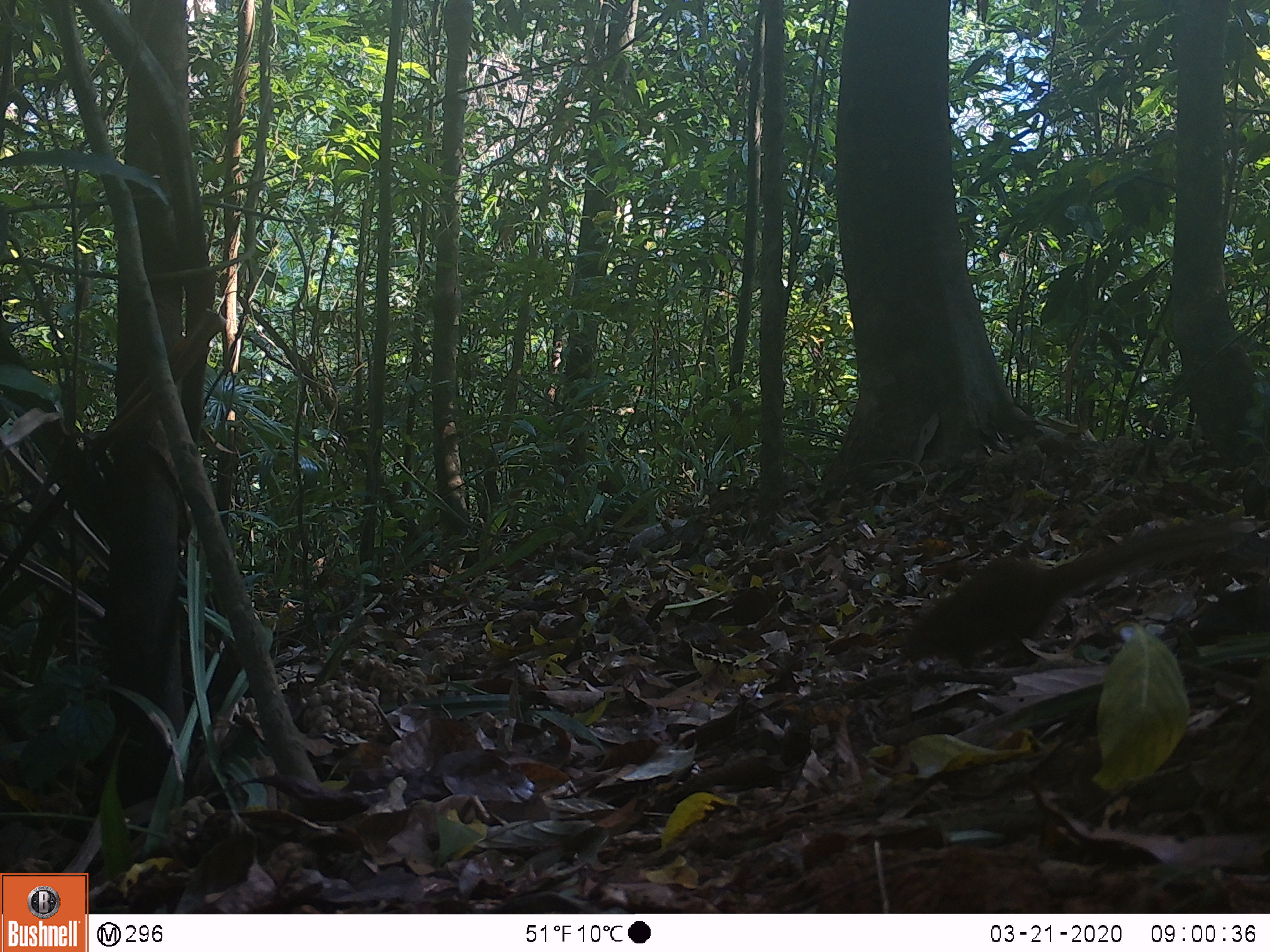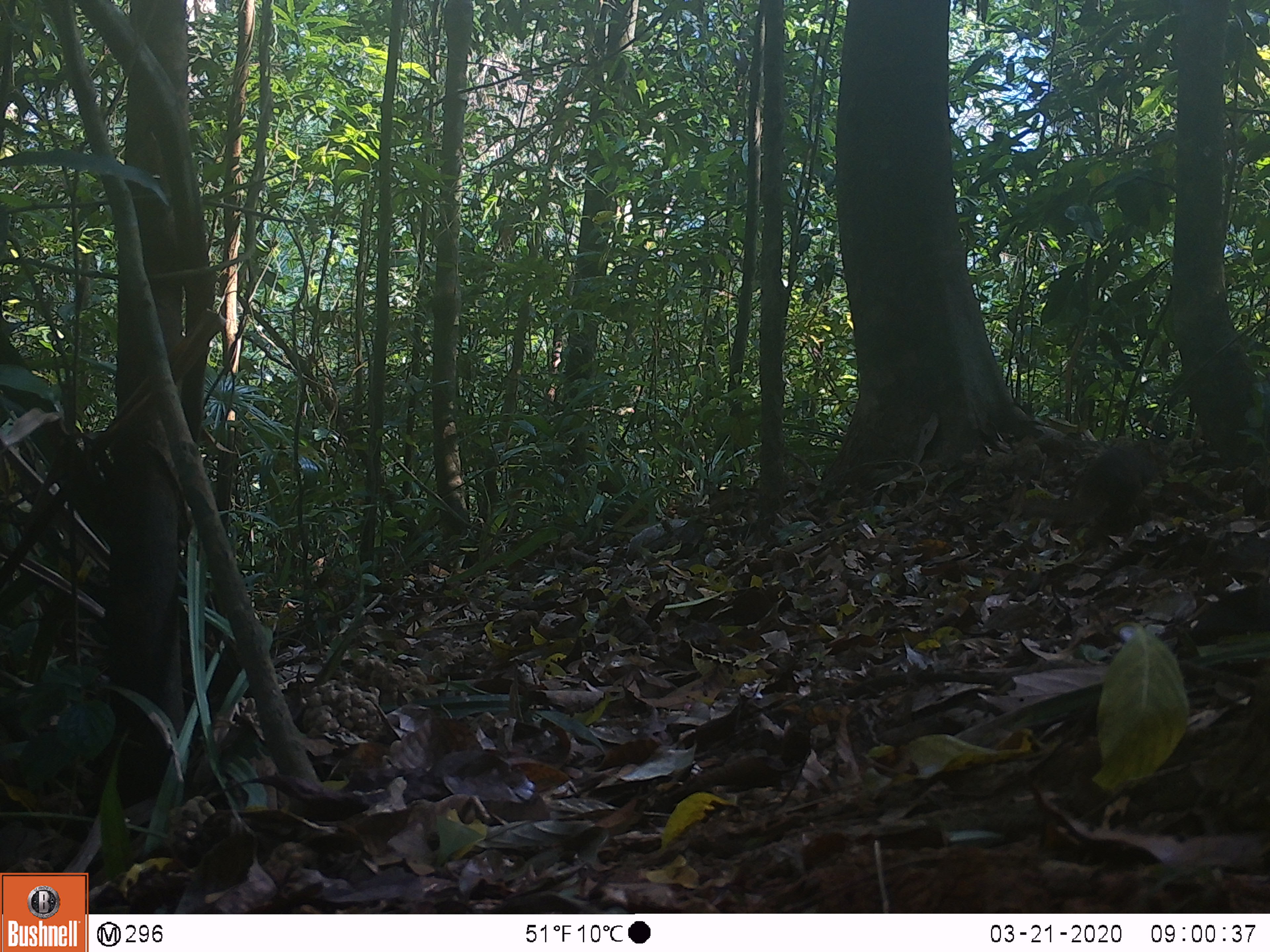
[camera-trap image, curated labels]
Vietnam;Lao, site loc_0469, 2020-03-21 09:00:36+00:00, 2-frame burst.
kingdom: Animalia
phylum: Chordata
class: Mammalia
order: Scandentia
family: Tupaiidae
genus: Tupaia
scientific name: Tupaia belangeri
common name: northern treeshrew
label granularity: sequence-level